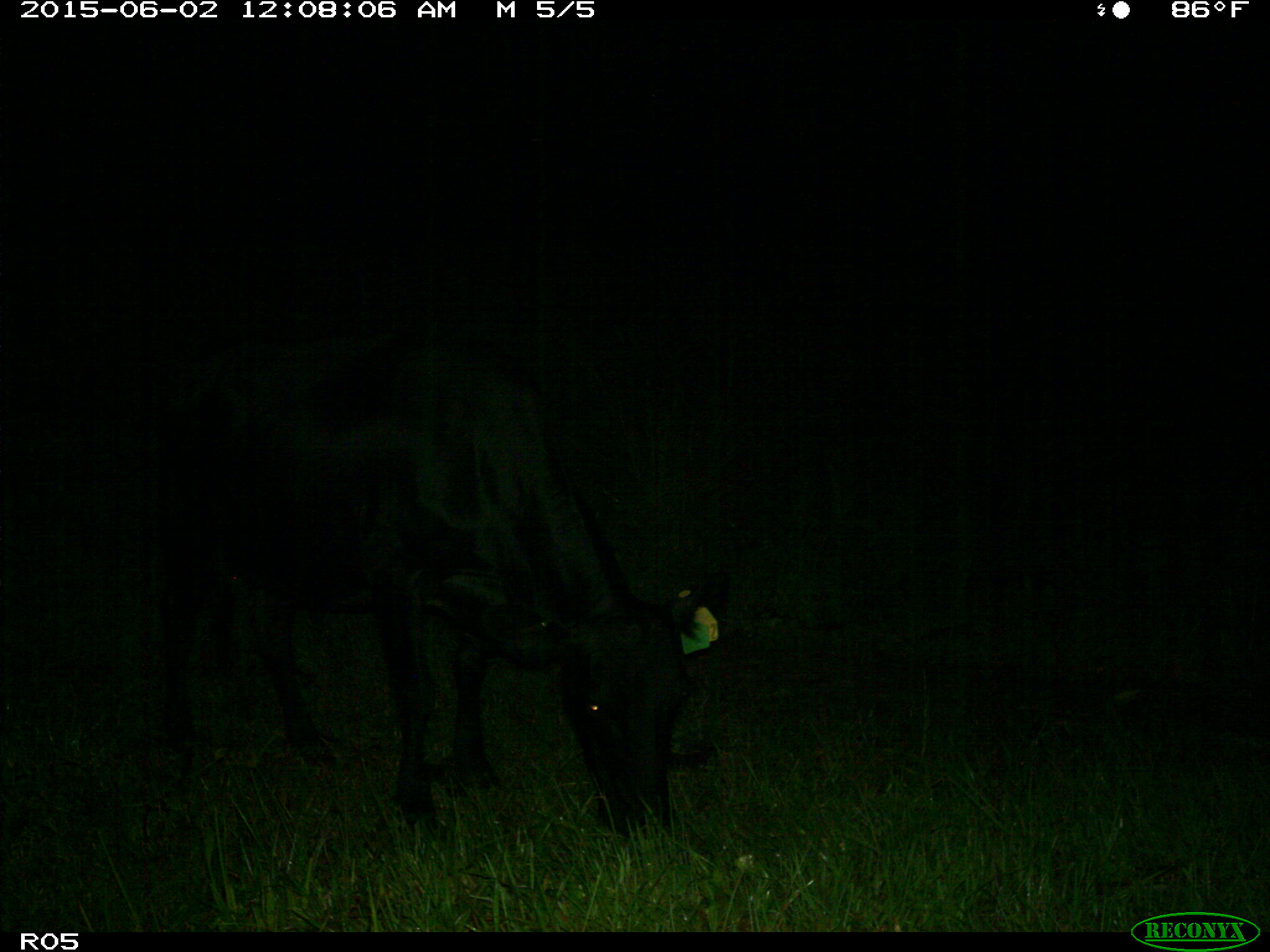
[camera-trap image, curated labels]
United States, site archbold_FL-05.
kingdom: Animalia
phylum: Chordata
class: Mammalia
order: Artiodactyla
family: Bovidae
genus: Bos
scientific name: Bos taurus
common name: domestic cow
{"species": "Bos taurus (domestic cow)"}